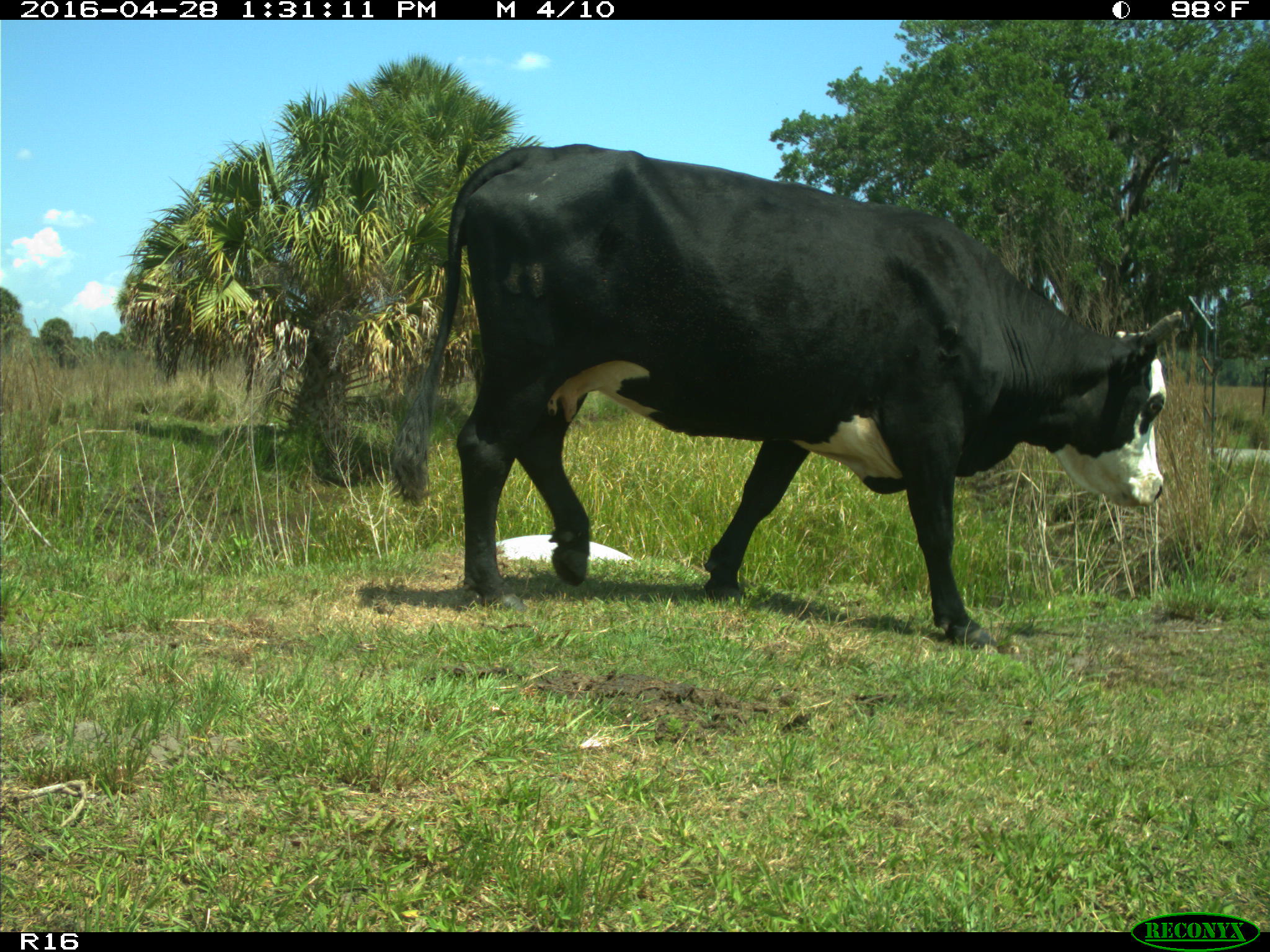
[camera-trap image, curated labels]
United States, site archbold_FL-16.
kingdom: Animalia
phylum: Chordata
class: Mammalia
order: Artiodactyla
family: Bovidae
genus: Bos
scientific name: Bos taurus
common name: domestic cow